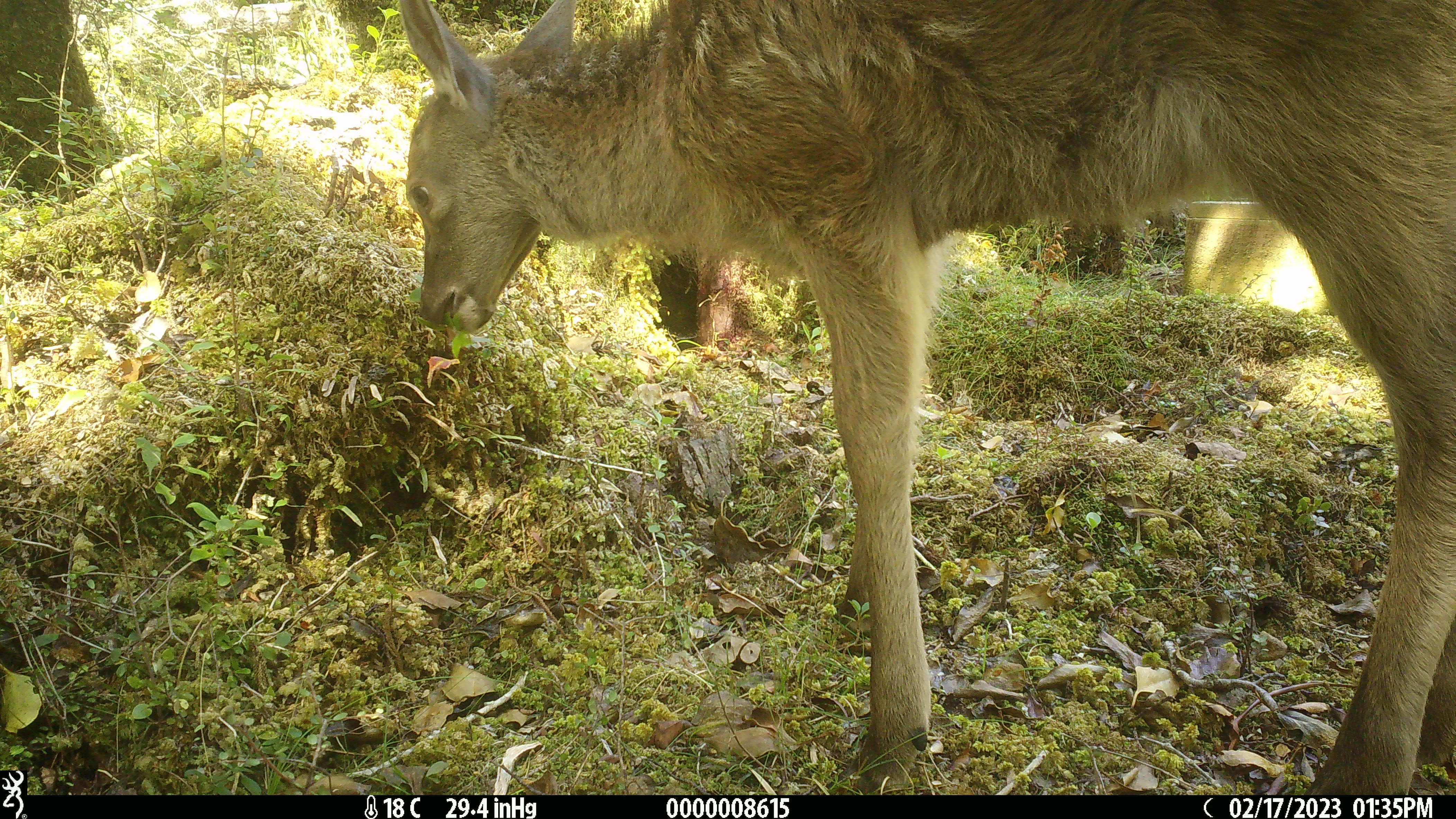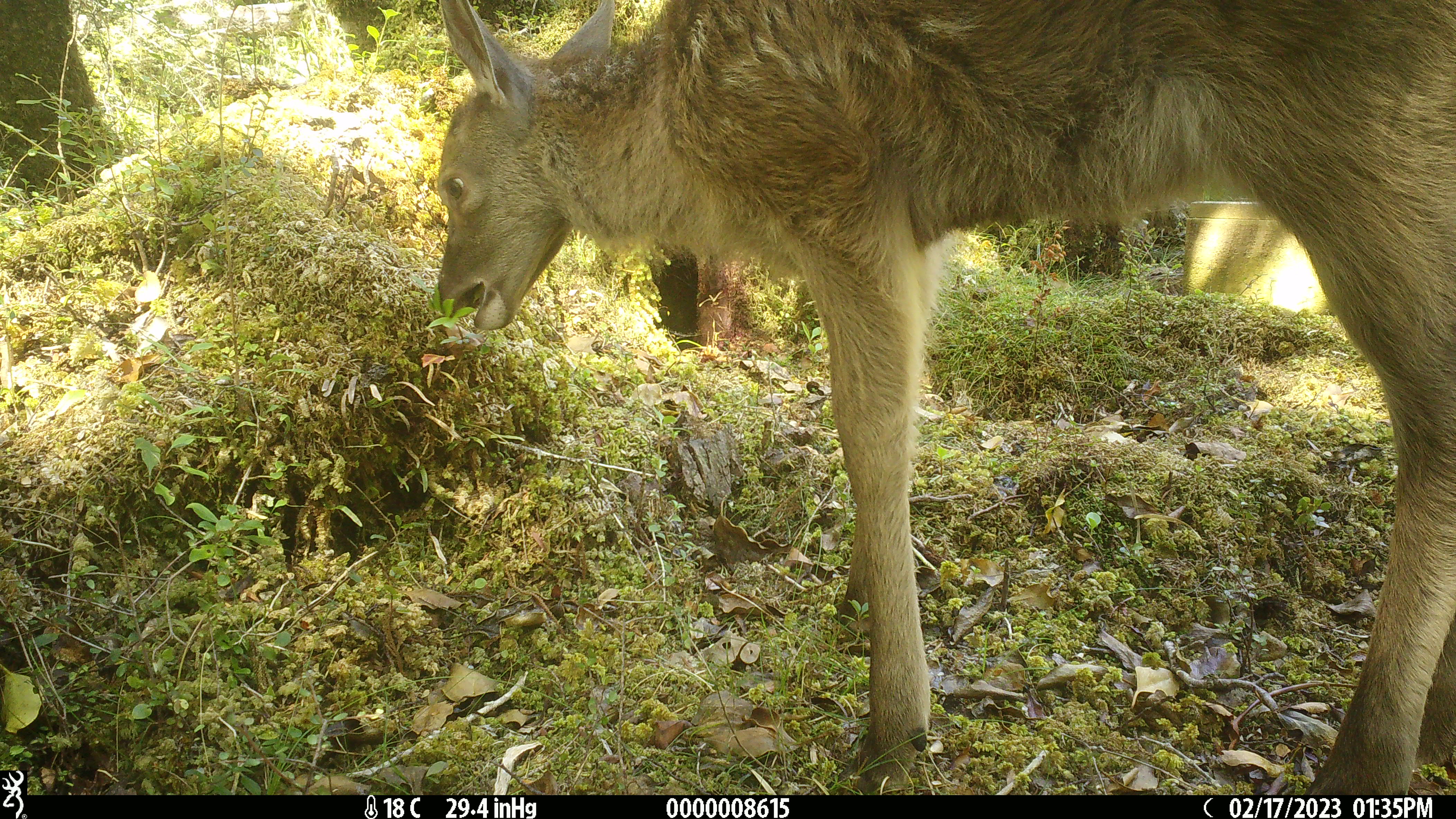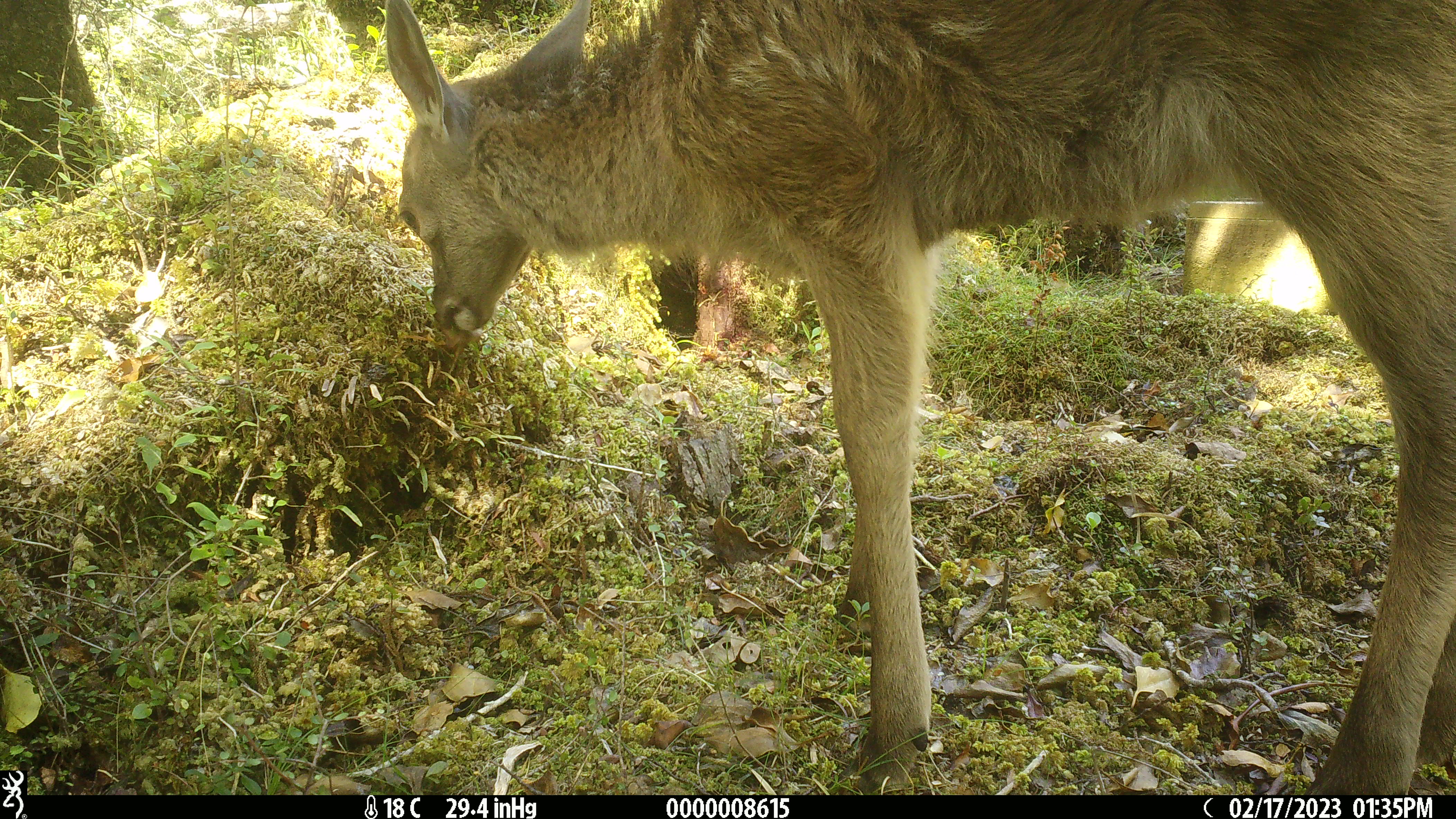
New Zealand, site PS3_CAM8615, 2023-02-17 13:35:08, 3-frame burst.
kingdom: Animalia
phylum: Chordata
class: Mammalia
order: Artiodactyla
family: Cervidae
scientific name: Cervidae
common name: deer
Deer (Cervidae).